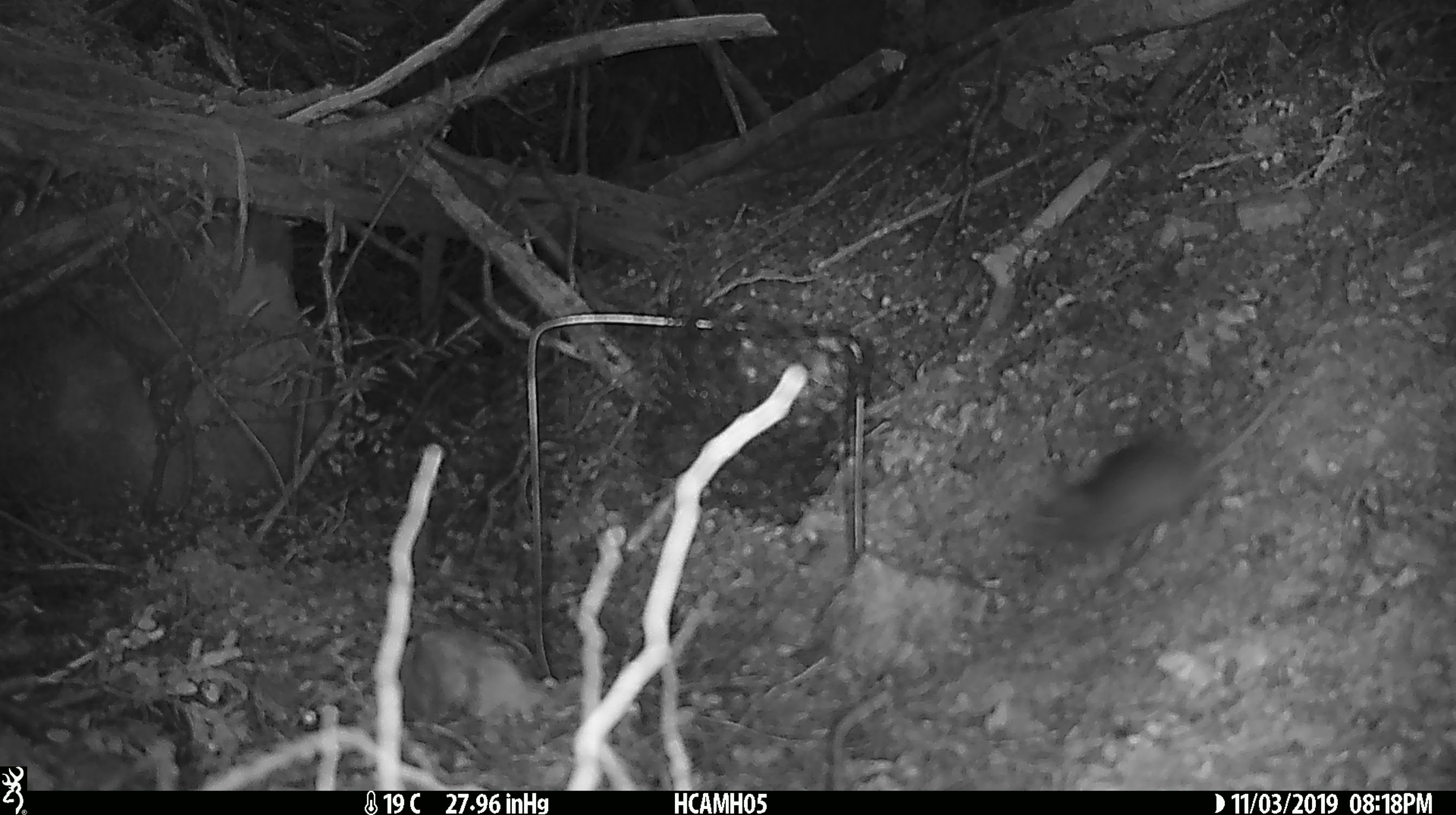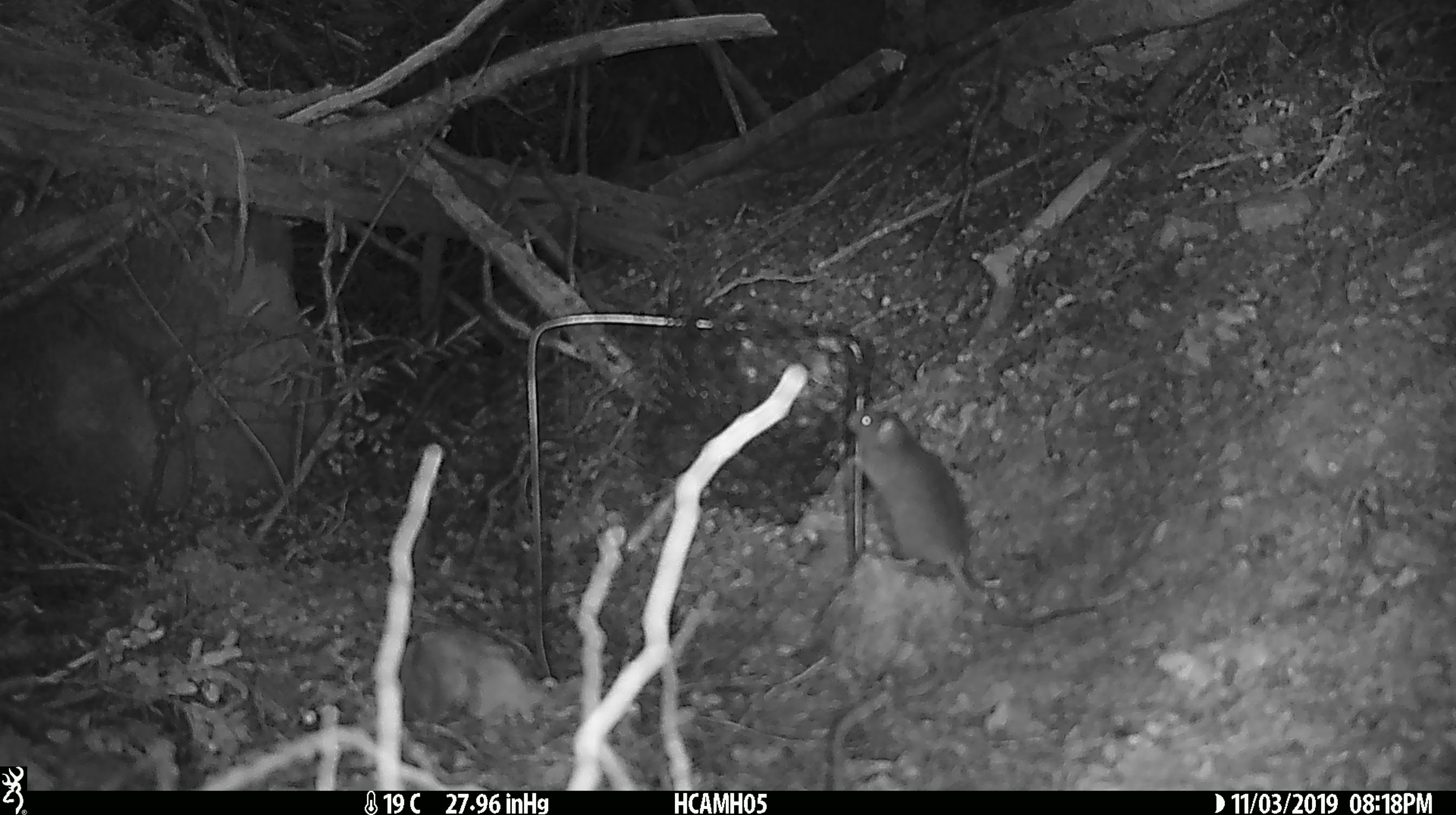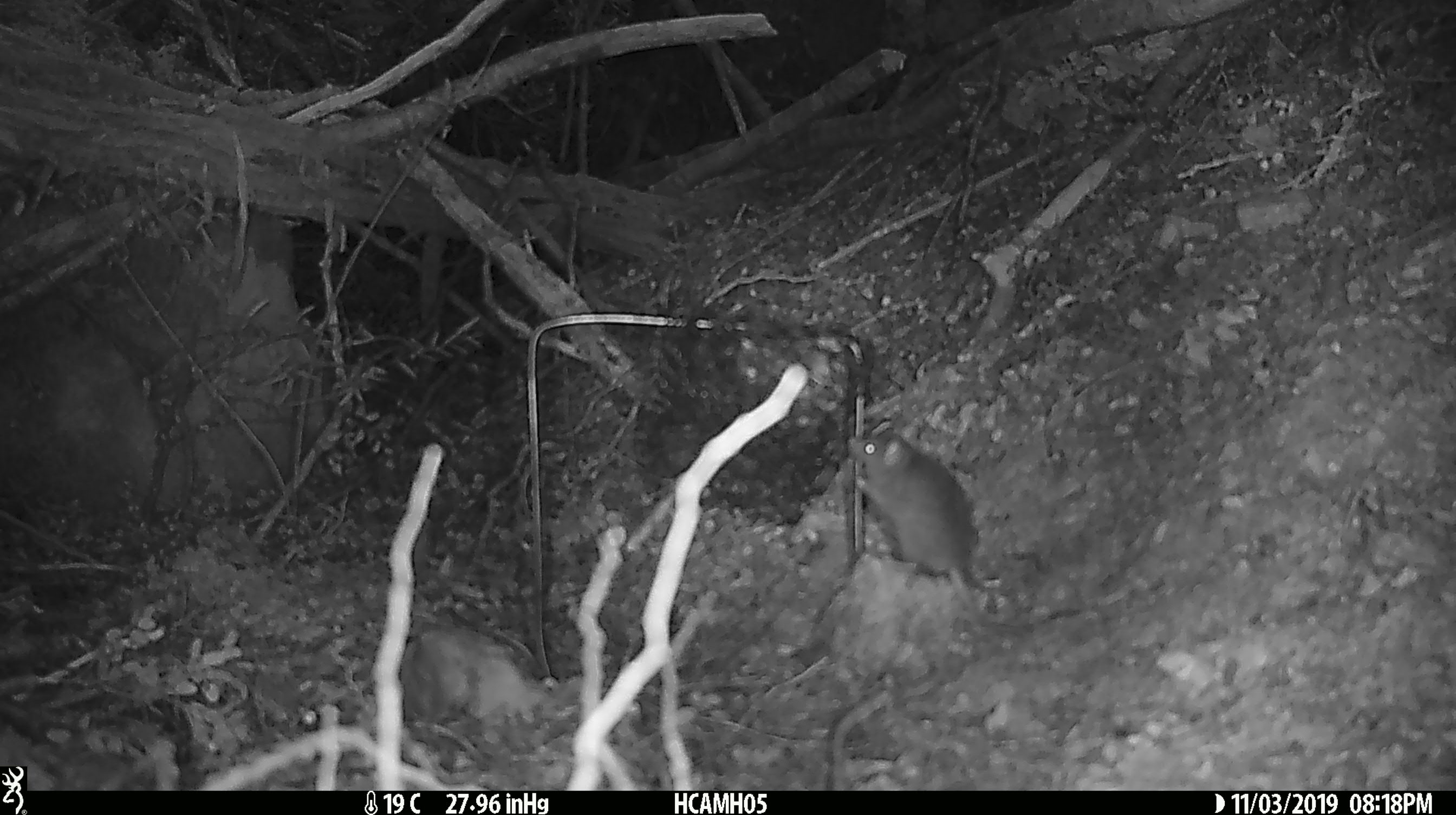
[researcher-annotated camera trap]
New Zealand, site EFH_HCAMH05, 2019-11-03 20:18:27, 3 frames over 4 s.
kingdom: Animalia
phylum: Chordata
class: Mammalia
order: Rodentia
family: Muridae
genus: Mus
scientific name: Mus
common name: mouse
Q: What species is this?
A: Mouse (Mus).